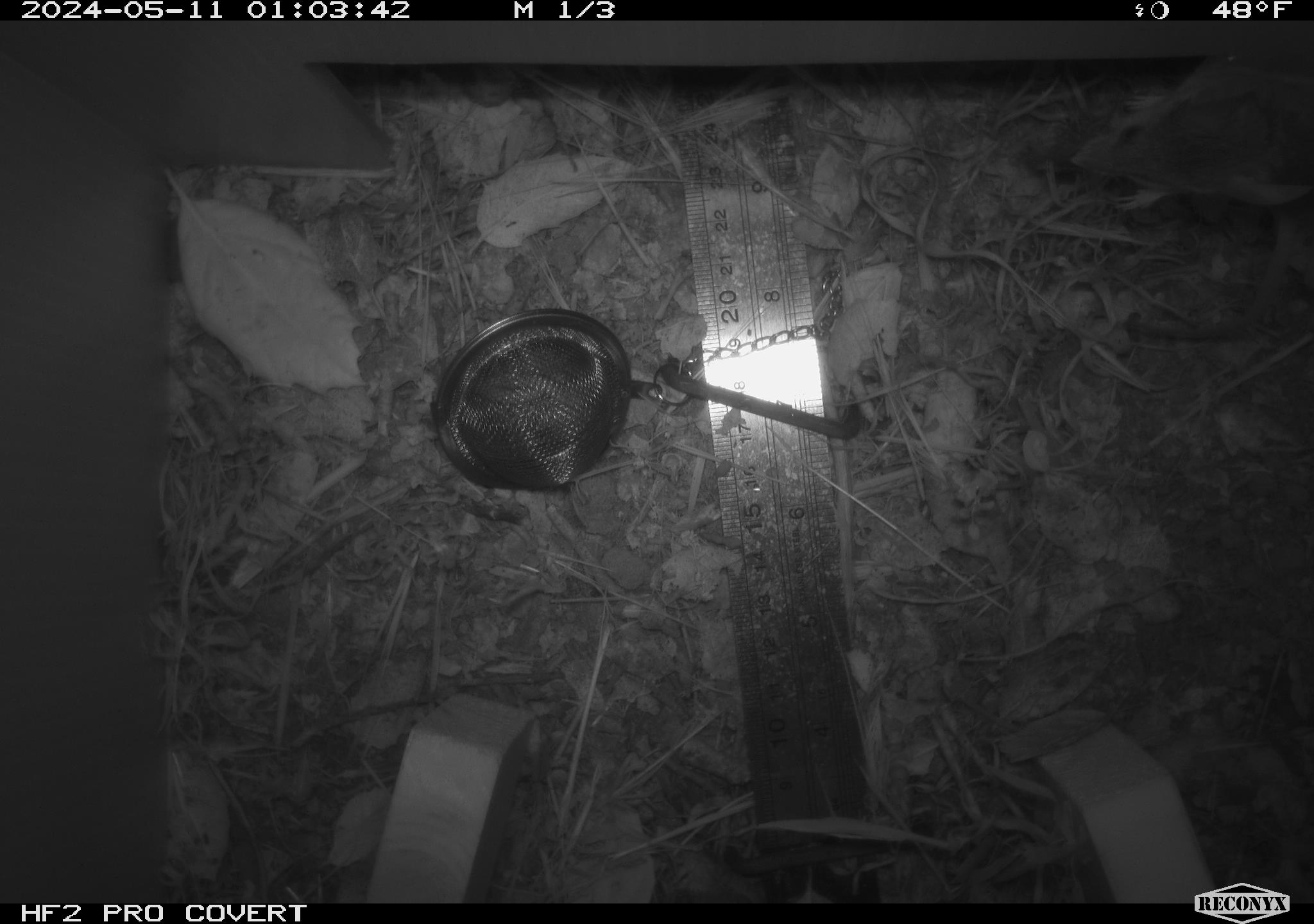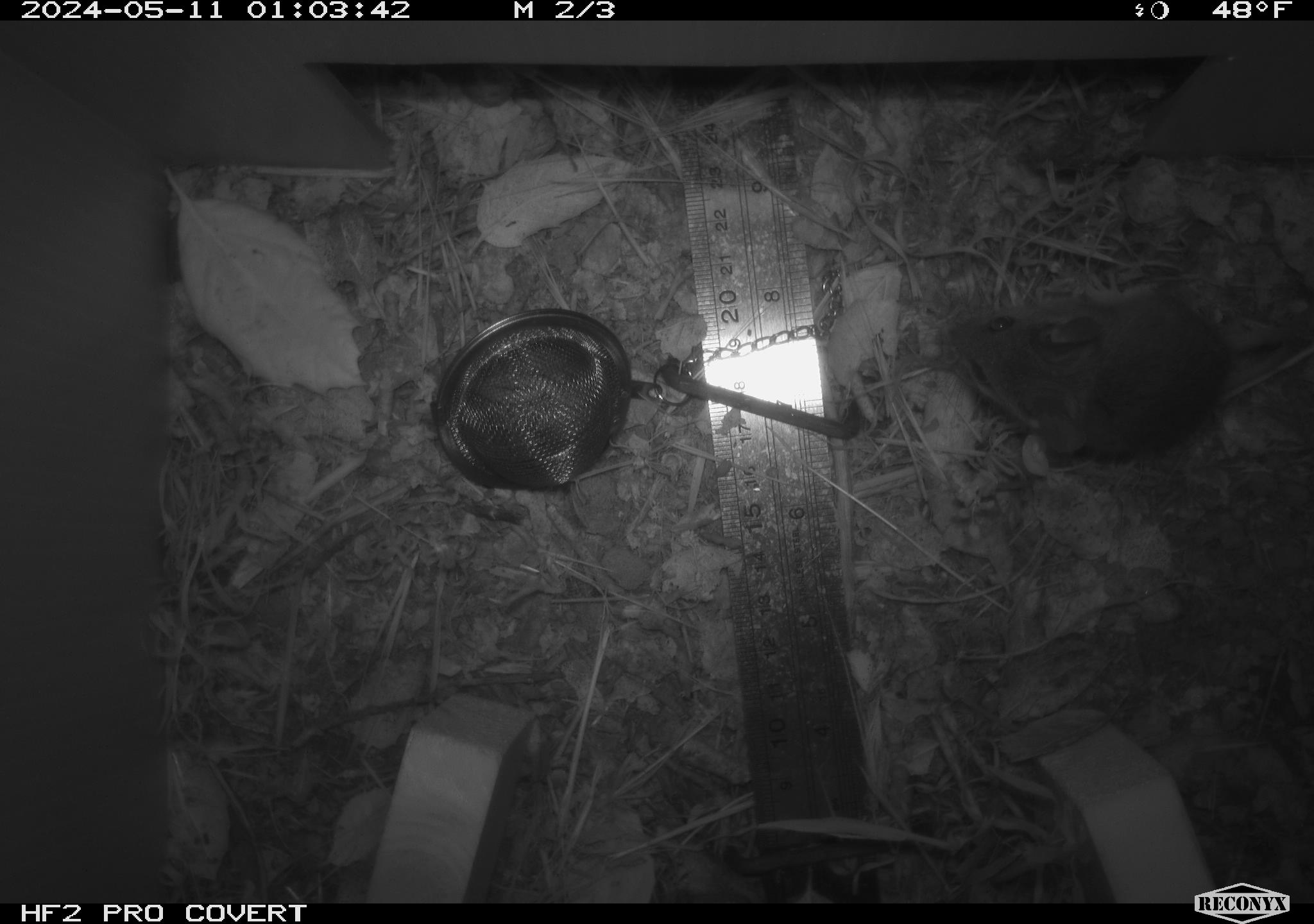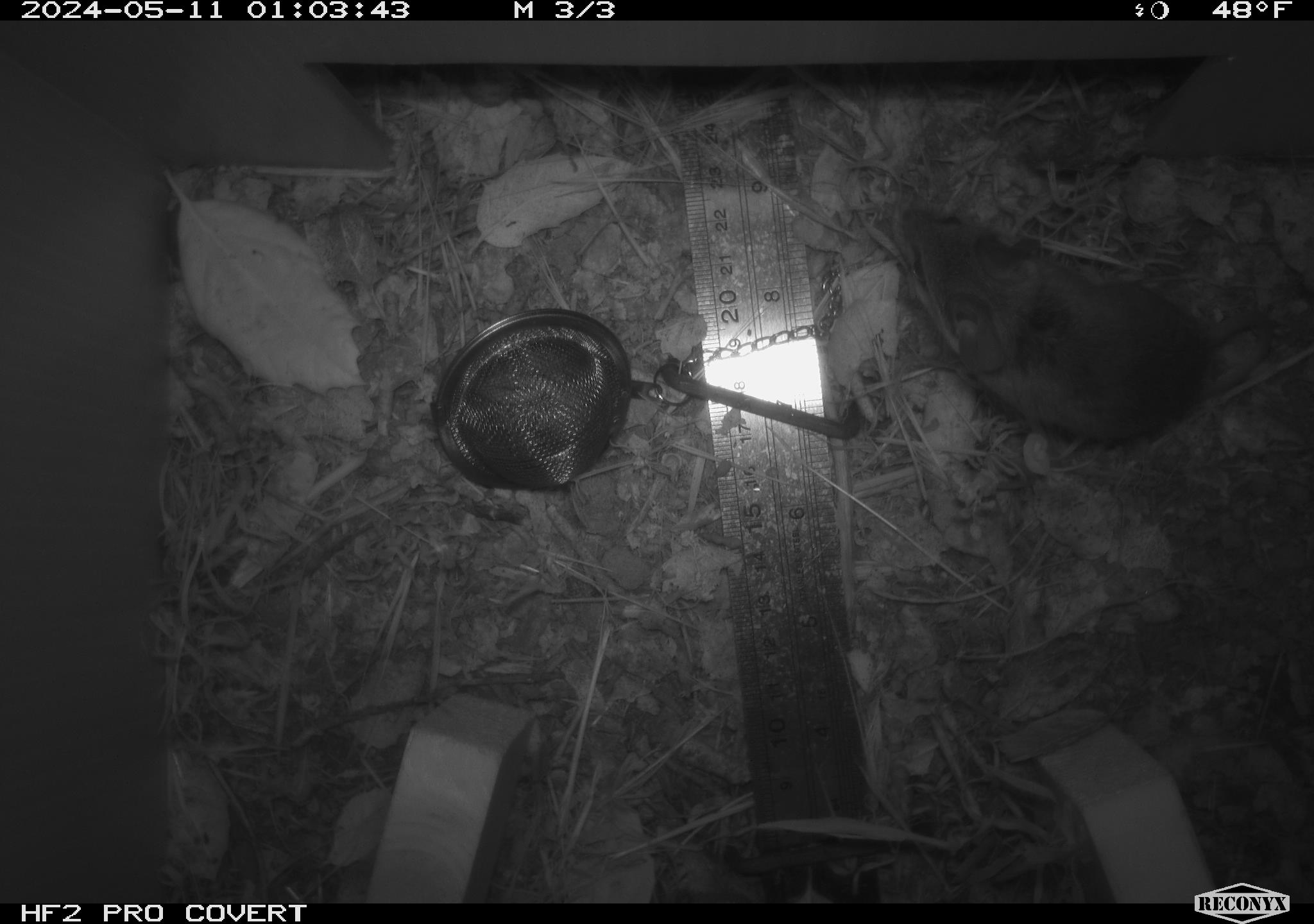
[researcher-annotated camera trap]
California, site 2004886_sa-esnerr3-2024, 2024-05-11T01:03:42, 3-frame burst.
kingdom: Animalia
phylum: Chordata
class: Mammalia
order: Rodentia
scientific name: Rodentia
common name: rodent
Rodent (Rodentia).